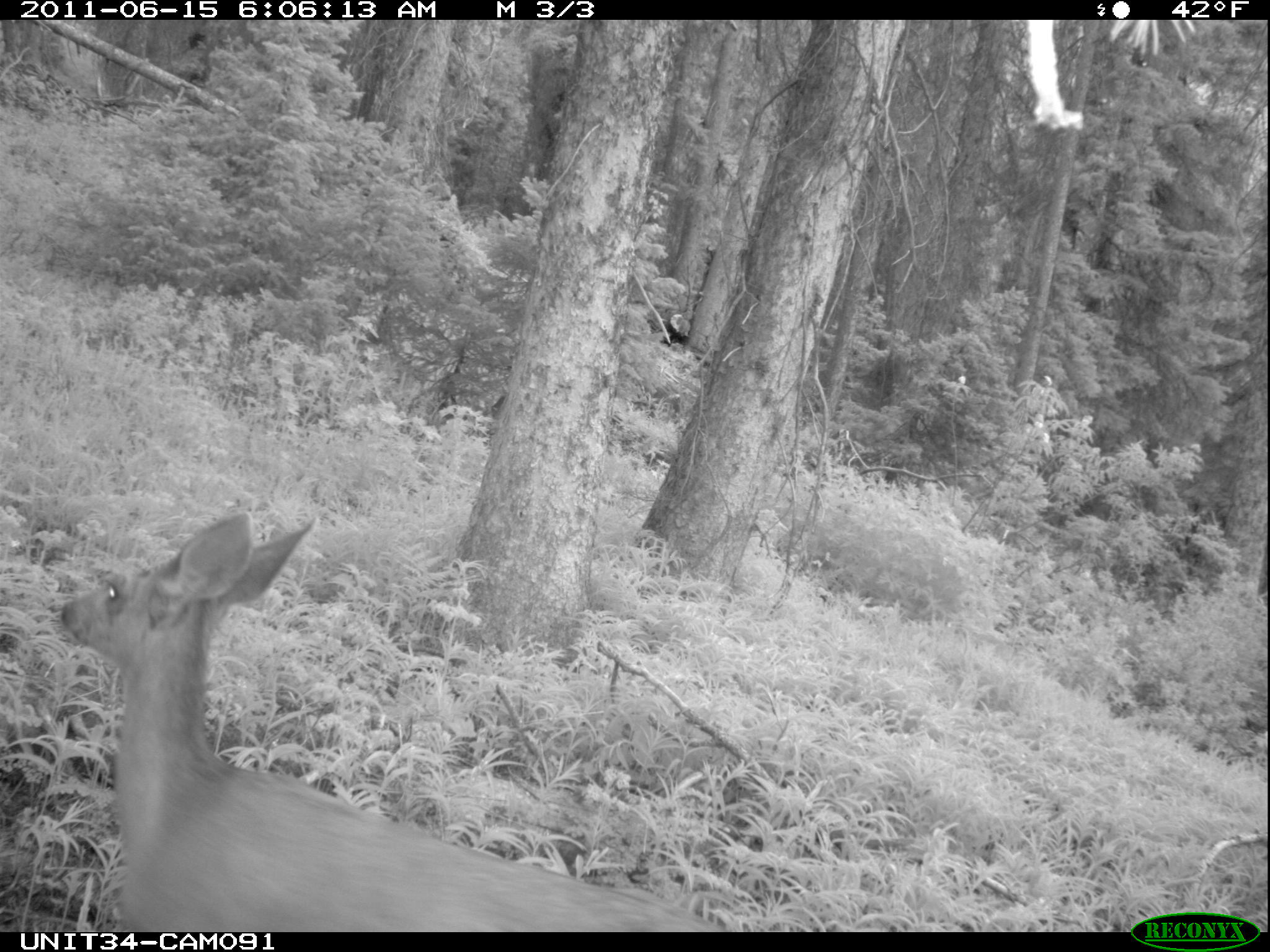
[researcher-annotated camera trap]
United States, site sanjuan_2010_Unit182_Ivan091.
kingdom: Animalia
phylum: Chordata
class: Mammalia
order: Artiodactyla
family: Cervidae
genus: Odocoileus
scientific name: Odocoileus hemionus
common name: mule deer